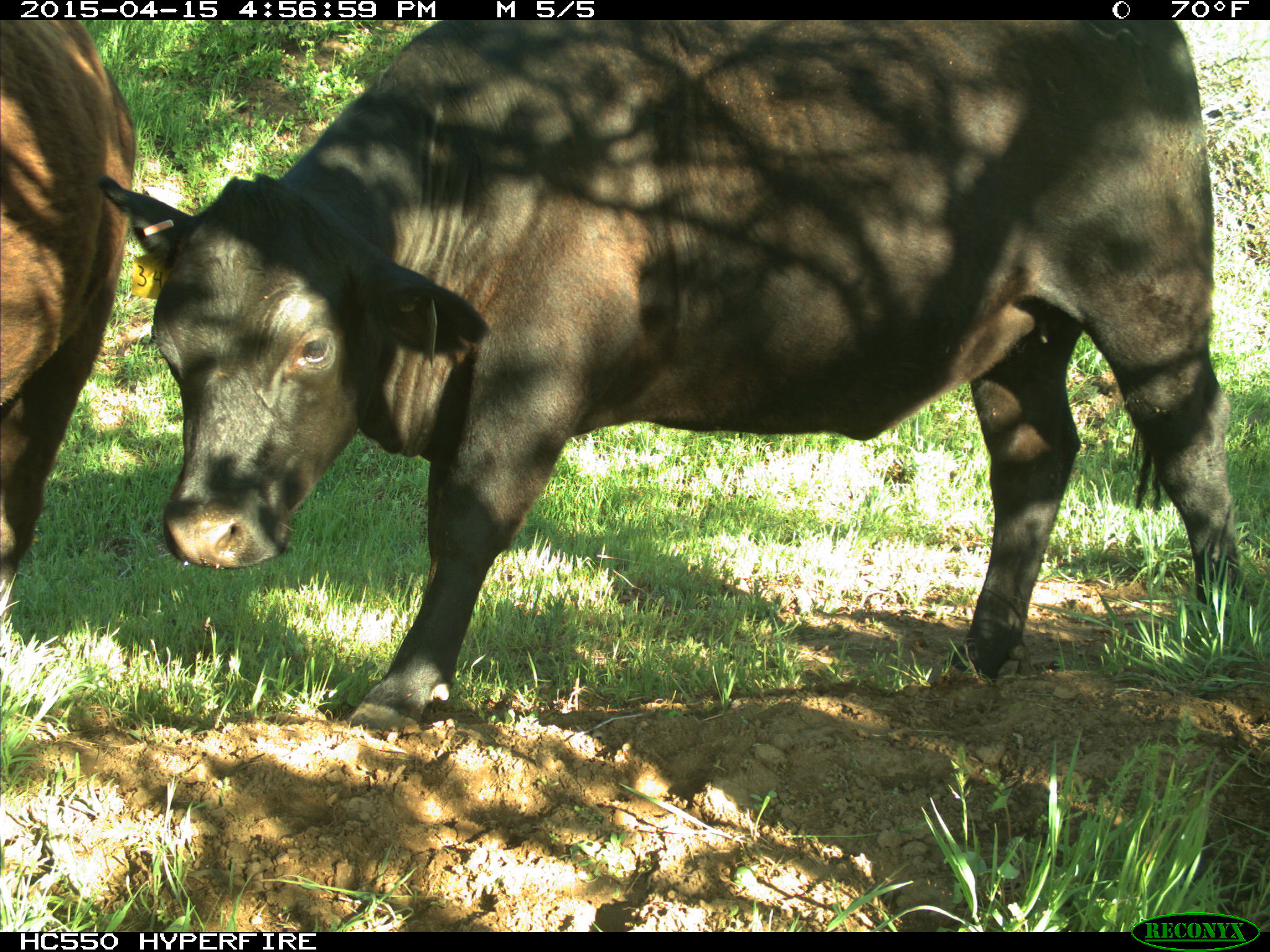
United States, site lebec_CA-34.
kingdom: Animalia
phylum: Chordata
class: Mammalia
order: Artiodactyla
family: Bovidae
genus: Bos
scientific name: Bos taurus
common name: domestic cow